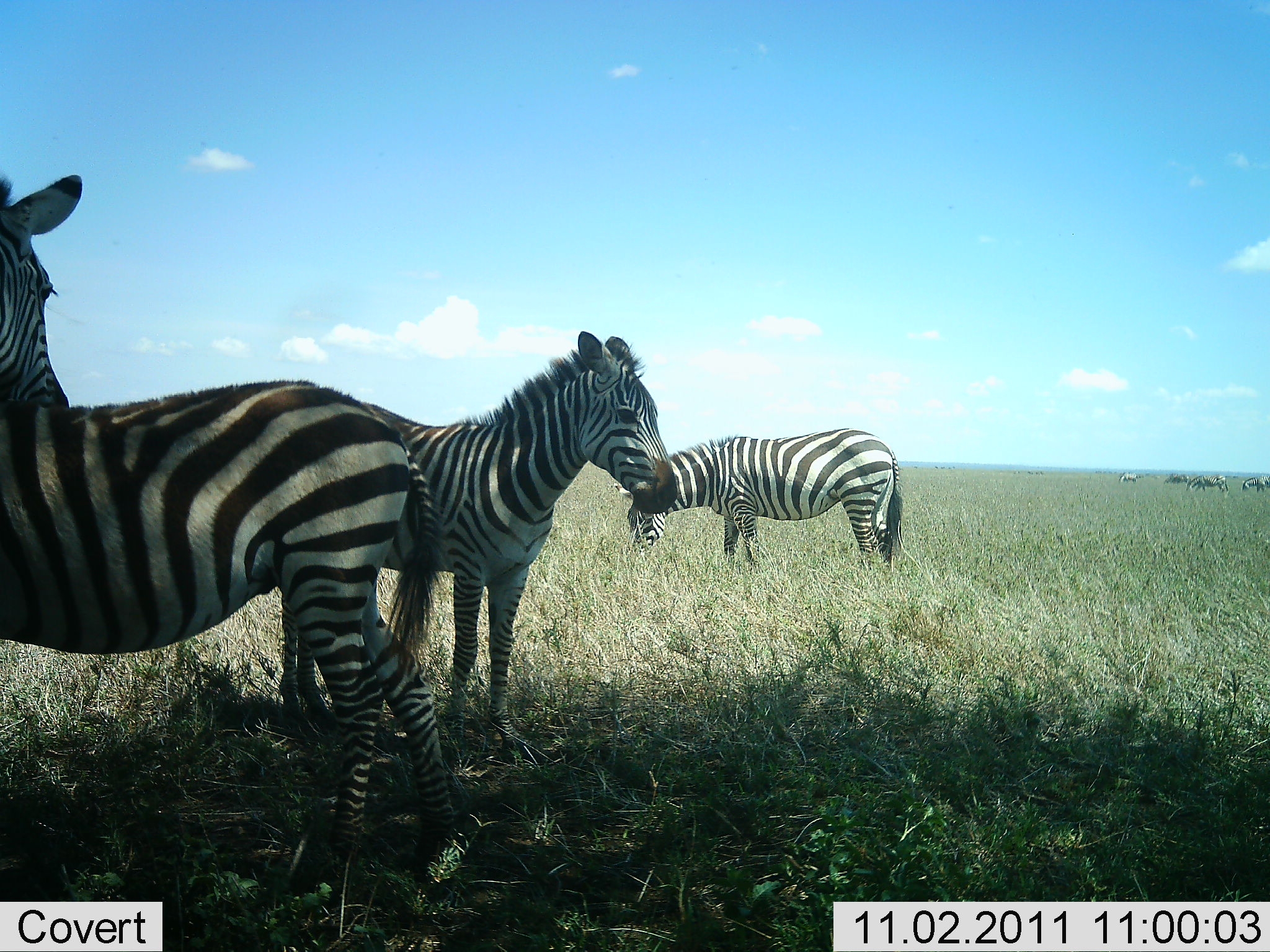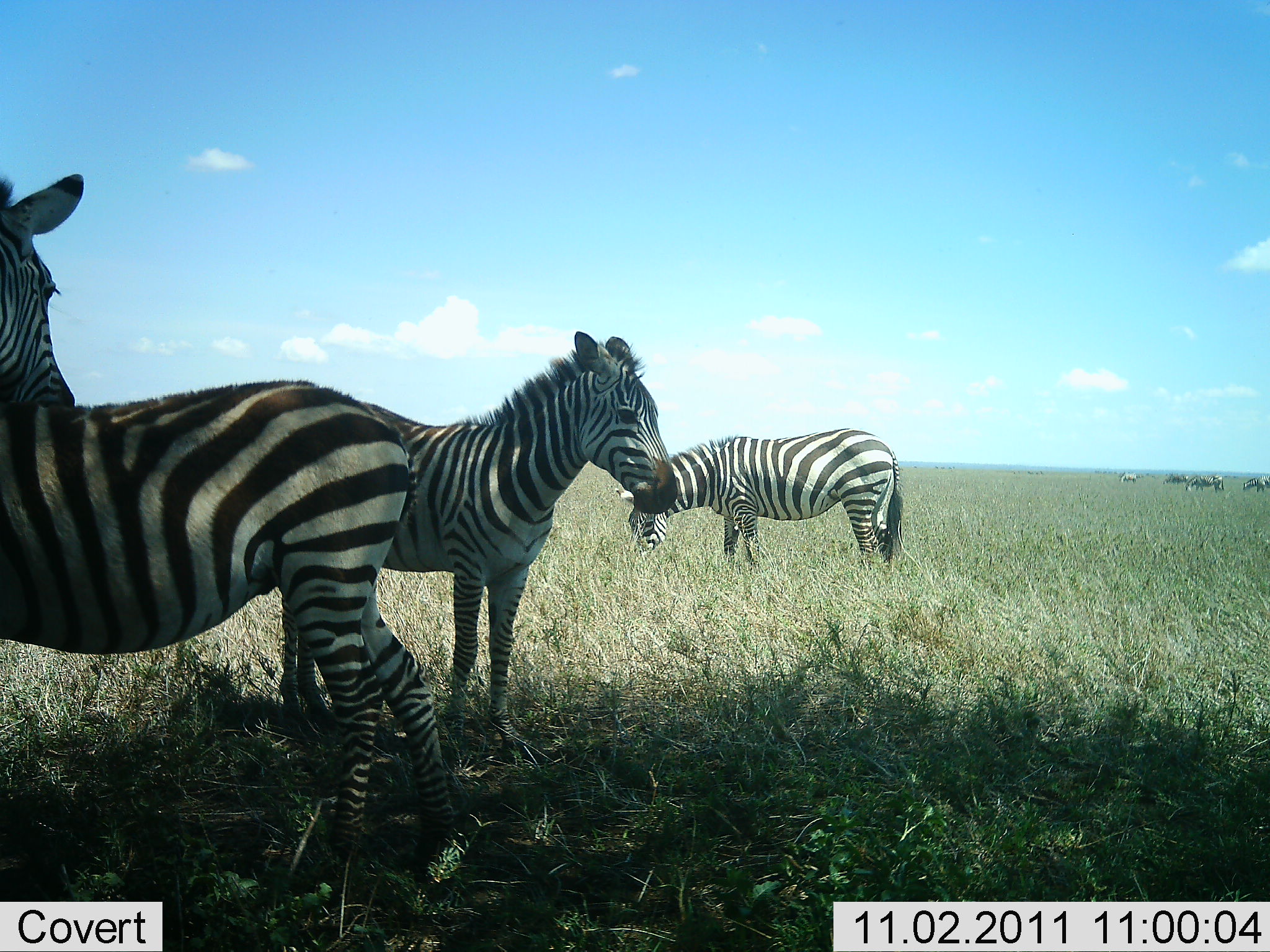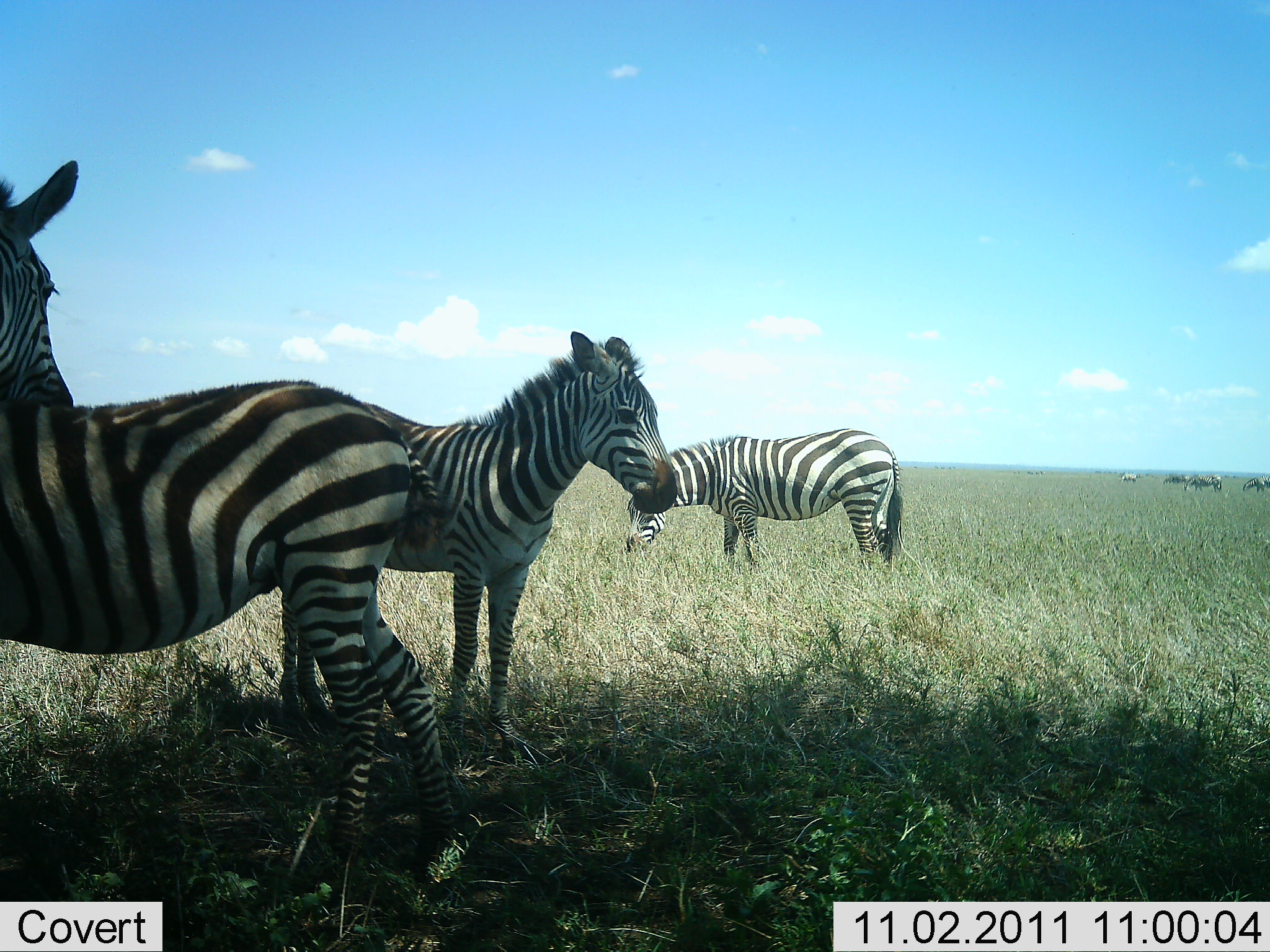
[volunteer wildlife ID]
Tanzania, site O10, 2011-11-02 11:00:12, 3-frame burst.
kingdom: Animalia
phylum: Chordata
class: Mammalia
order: Perissodactyla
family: Equidae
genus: Equus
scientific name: Equus quagga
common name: plains zebra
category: zebra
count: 3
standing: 100%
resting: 0%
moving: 0%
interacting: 0%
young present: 8%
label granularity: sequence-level